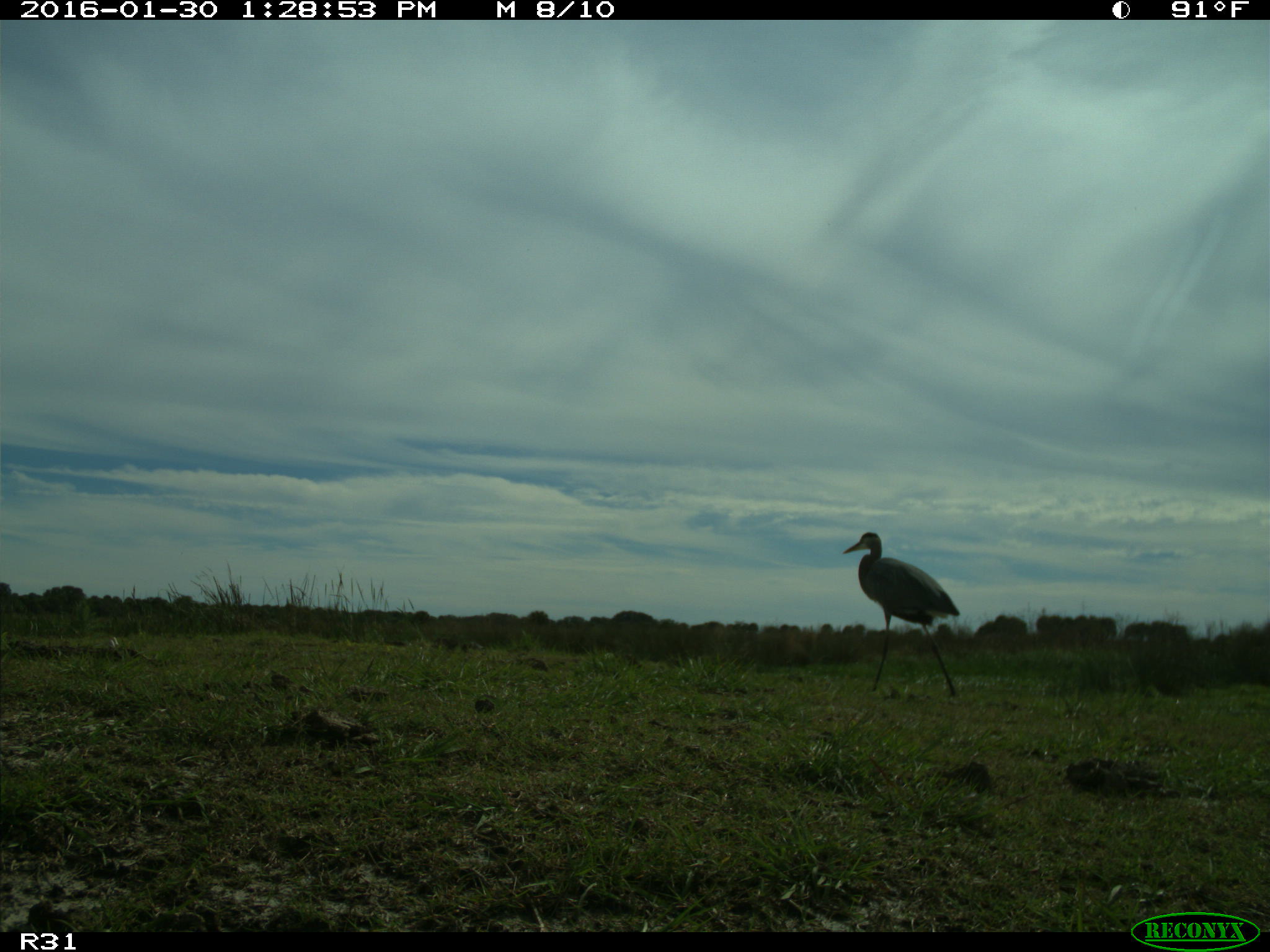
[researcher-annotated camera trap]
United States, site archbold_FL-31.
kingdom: Animalia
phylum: Chordata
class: Aves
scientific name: Aves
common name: birds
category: unidentified bird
Unidentified bird (birds) (Aves).